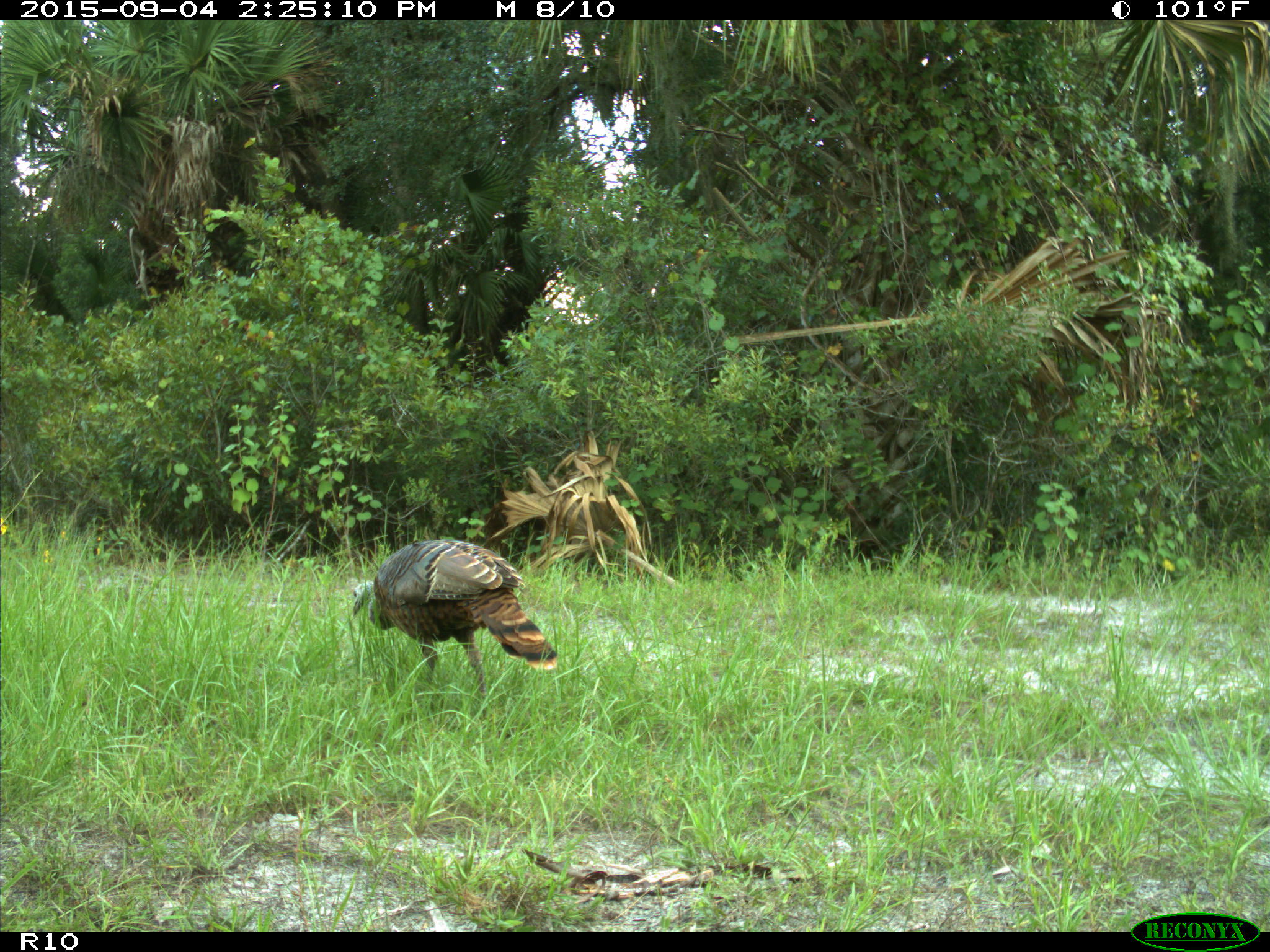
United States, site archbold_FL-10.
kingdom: Animalia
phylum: Chordata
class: Aves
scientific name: Aves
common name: birds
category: unidentified bird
Unidentified bird (birds) (Aves).